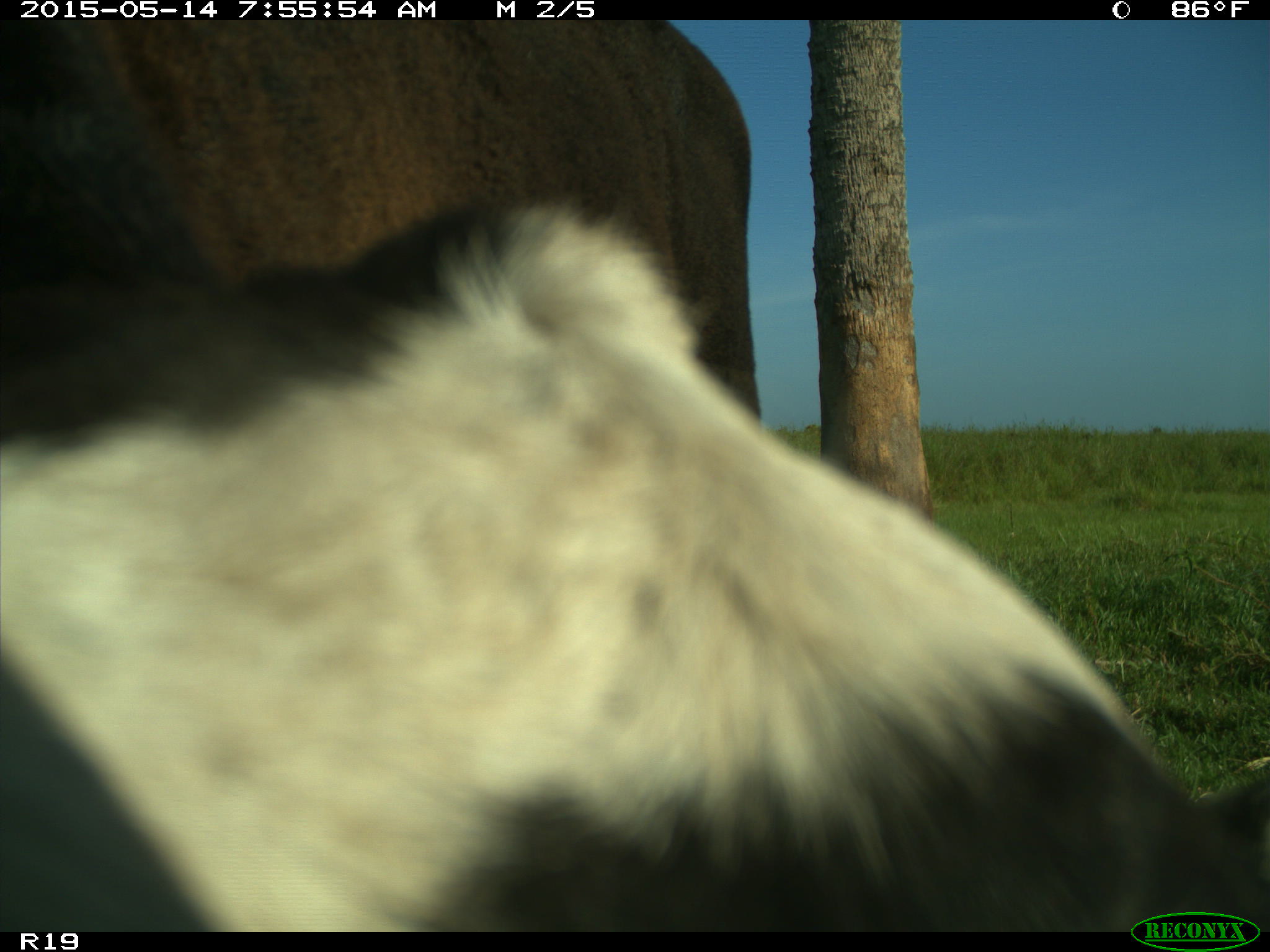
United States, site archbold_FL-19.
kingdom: Animalia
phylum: Chordata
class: Mammalia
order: Artiodactyla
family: Bovidae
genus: Bos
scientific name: Bos taurus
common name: domestic cow